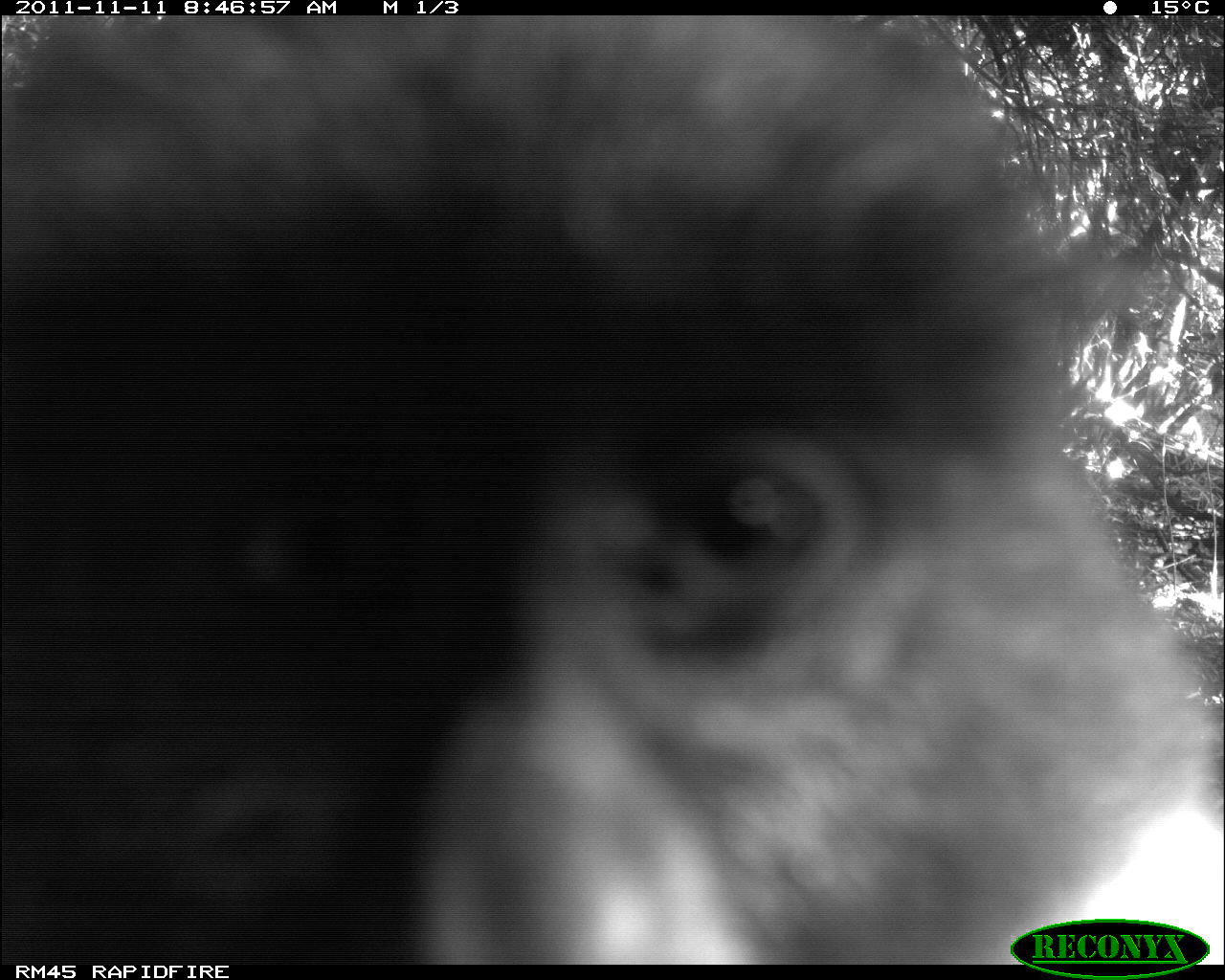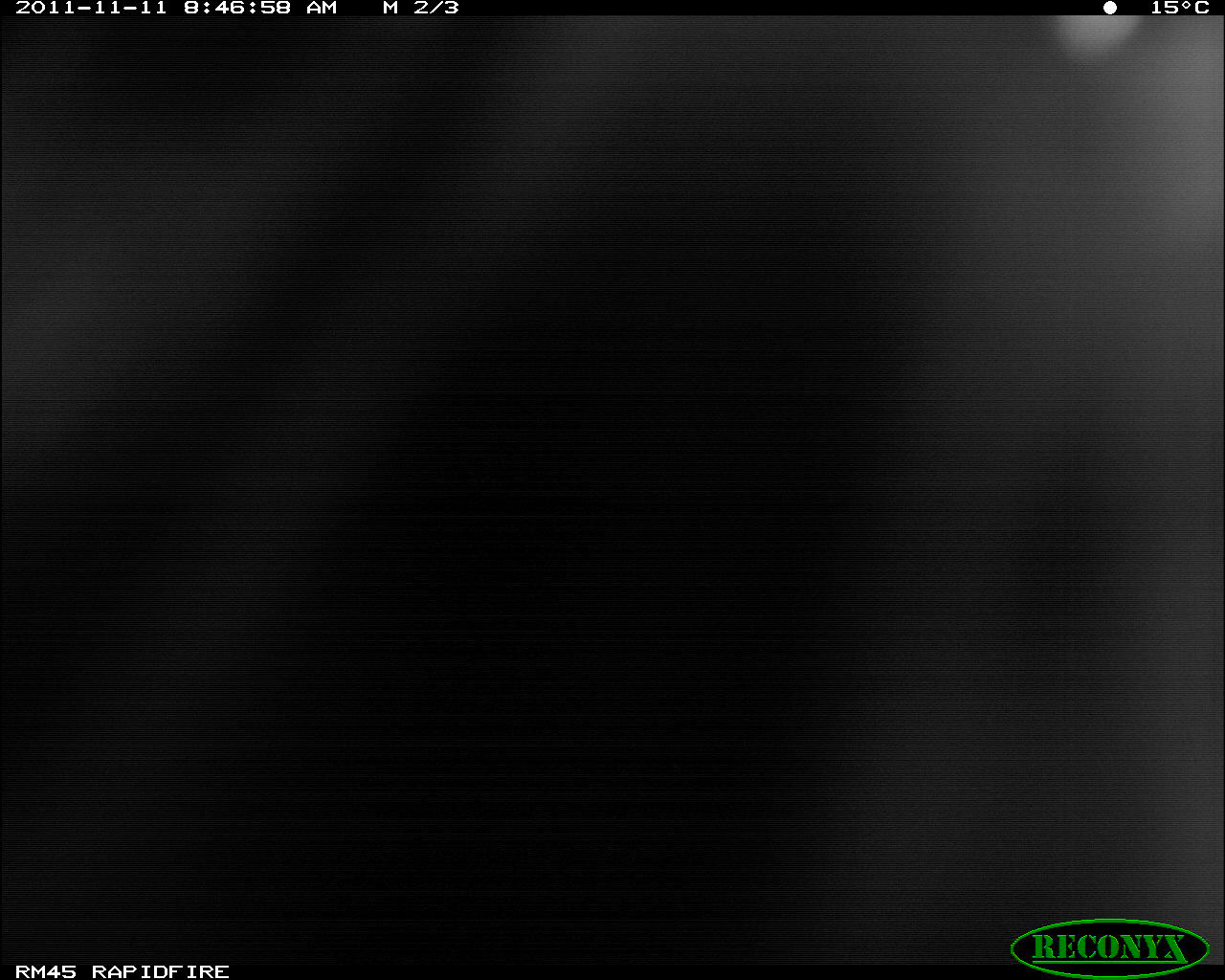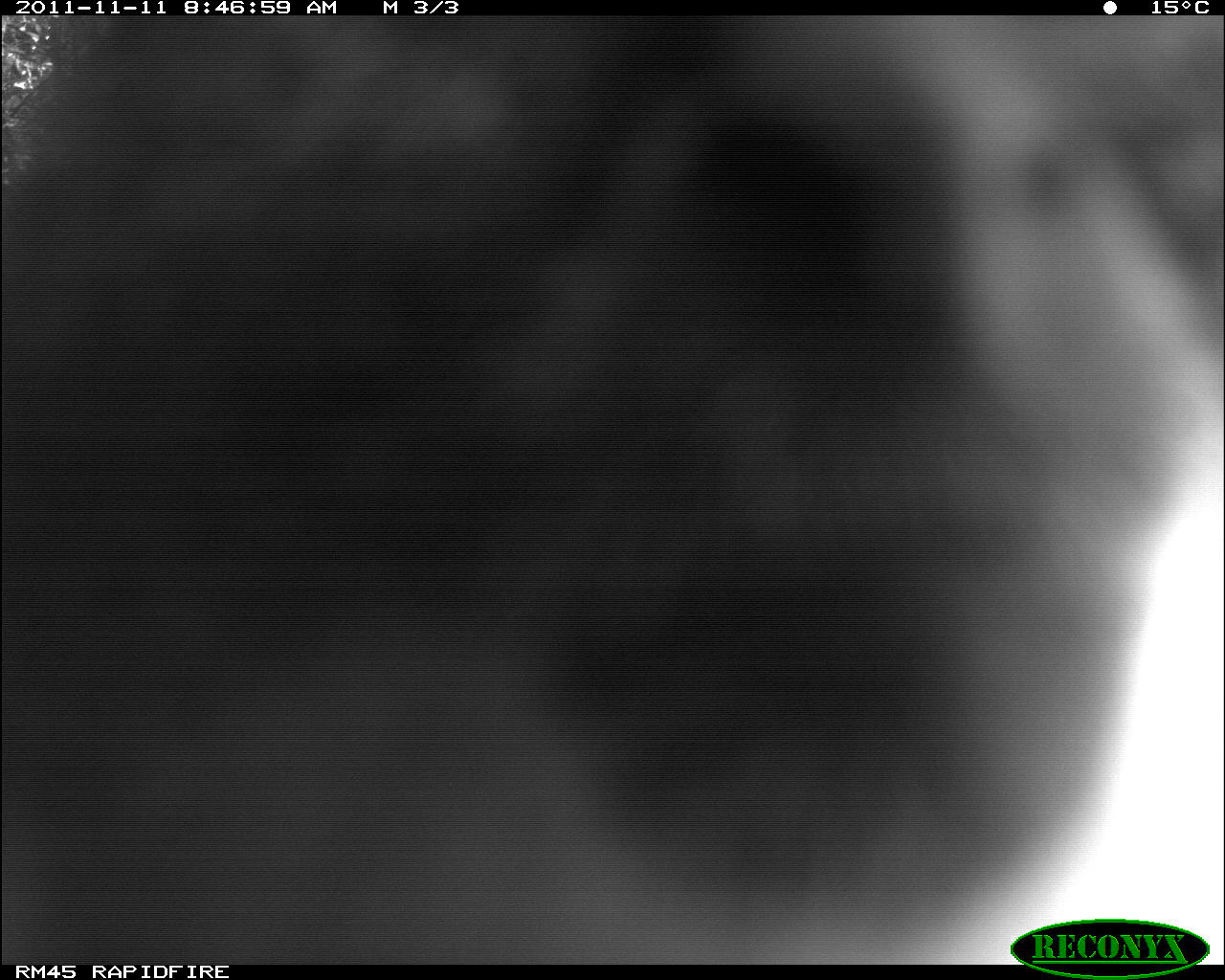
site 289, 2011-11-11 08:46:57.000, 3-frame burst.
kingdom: Animalia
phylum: Chordata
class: Mammalia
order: Primates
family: Cercopithecidae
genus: Cercopithecus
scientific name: Cercopithecus erythrogaster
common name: sykes  monkey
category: cercopithecus albogularis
Cercopithecus albogularis (sykes  monkey) (Cercopithecus erythrogaster), count 1.